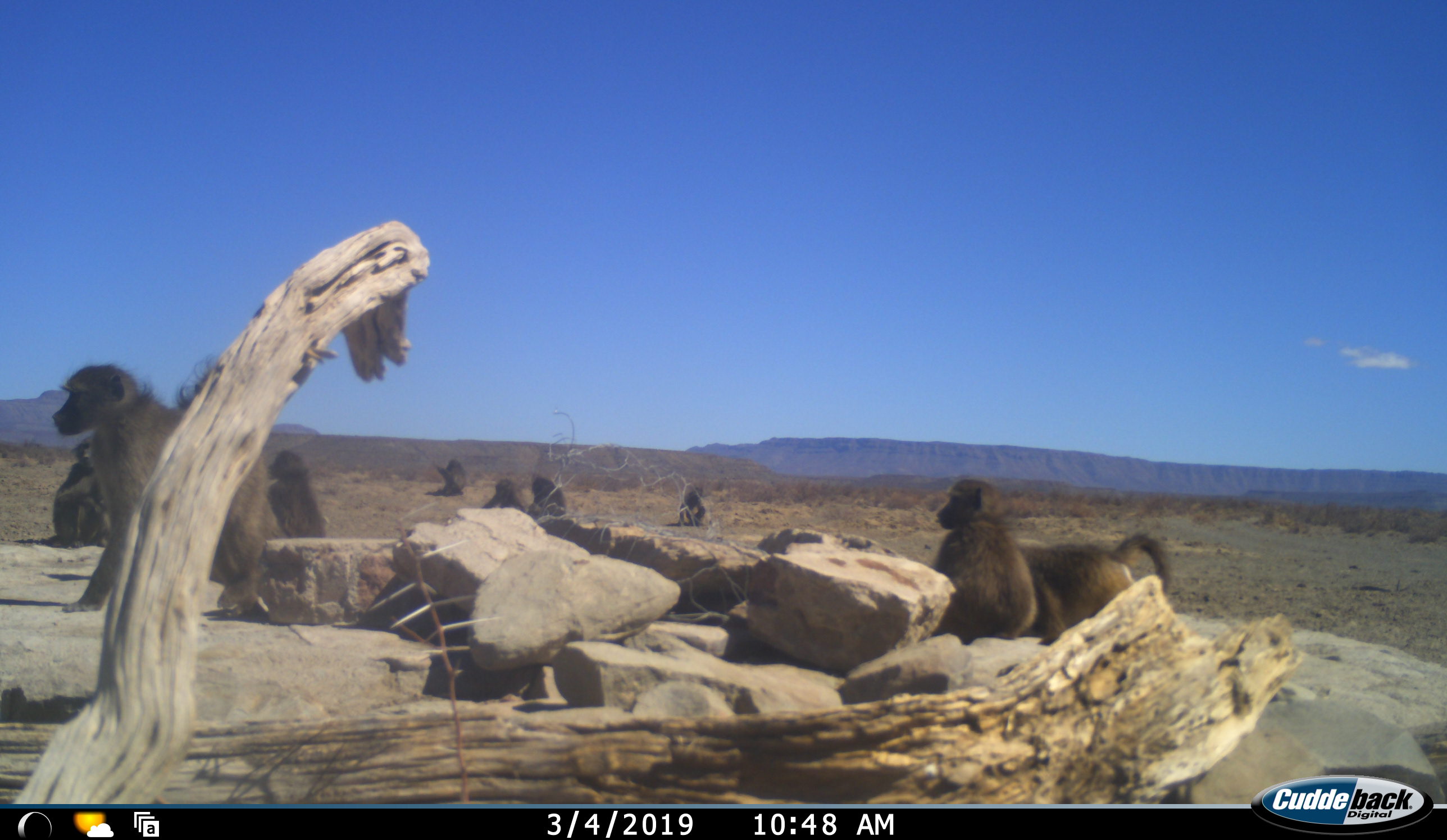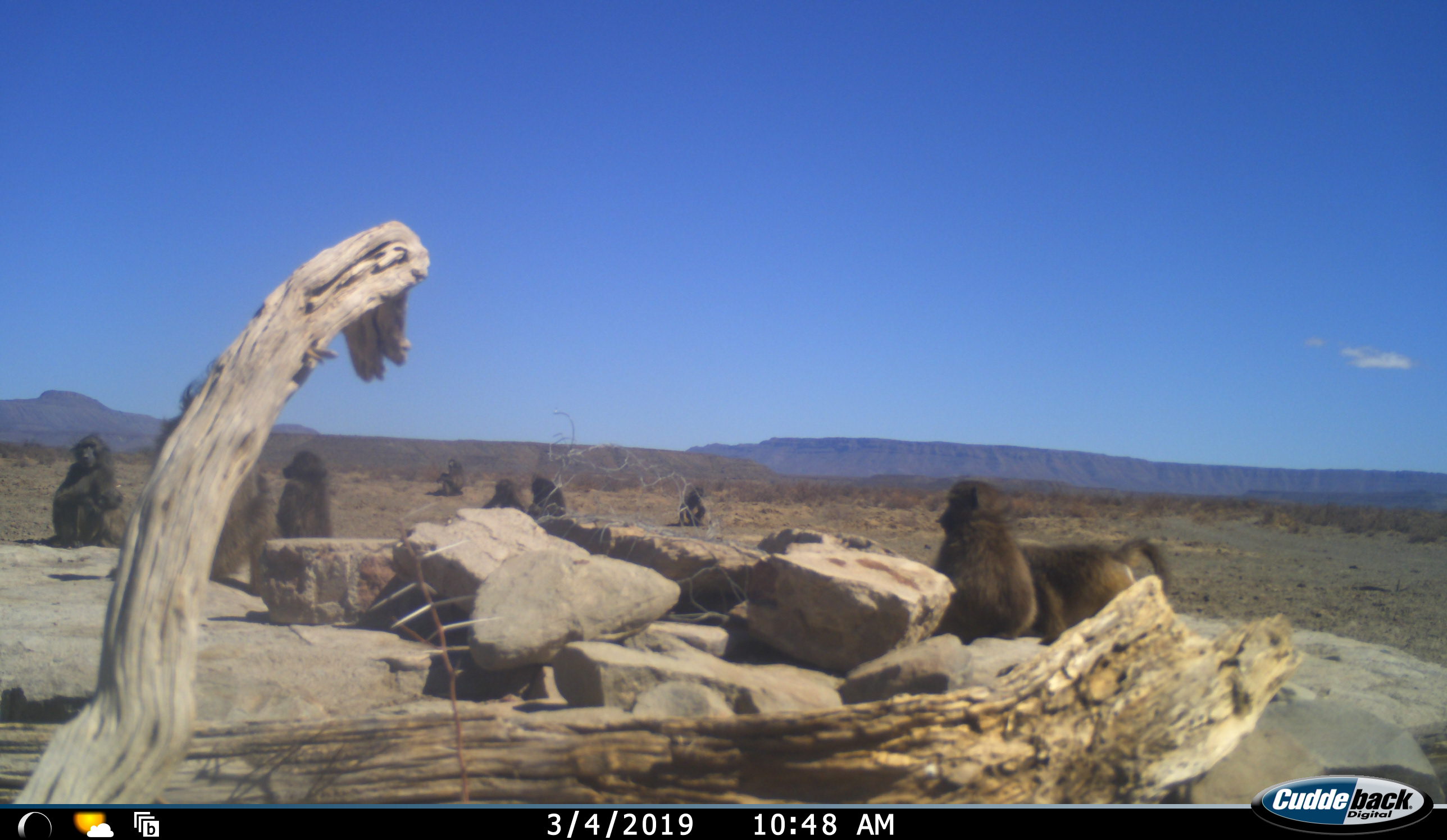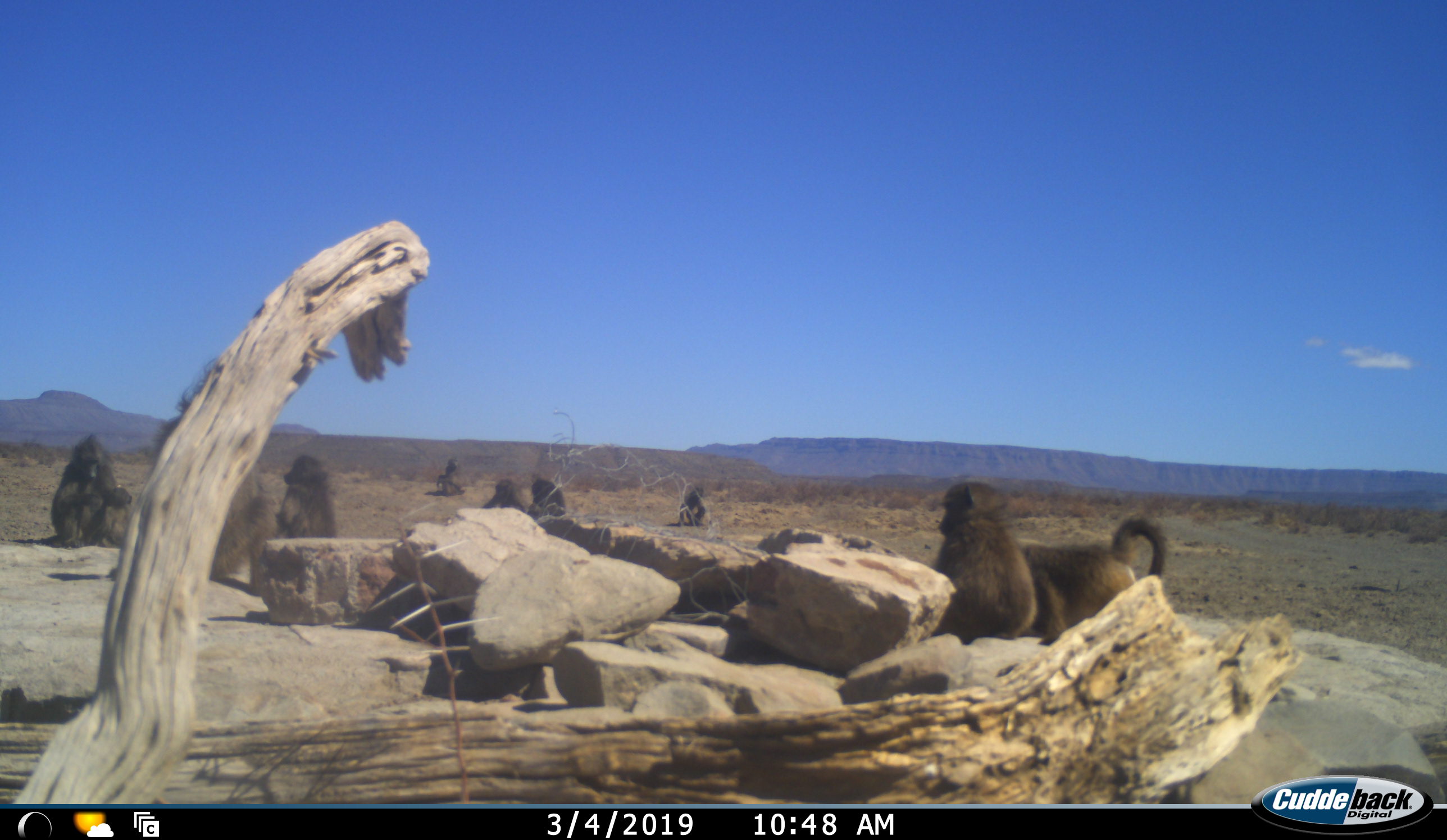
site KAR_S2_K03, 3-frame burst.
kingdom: Animalia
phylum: Chordata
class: Mammalia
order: Primates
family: Cercopithecidae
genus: Papio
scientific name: Papio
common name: baboon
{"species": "baboon (Papio)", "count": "10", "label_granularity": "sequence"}